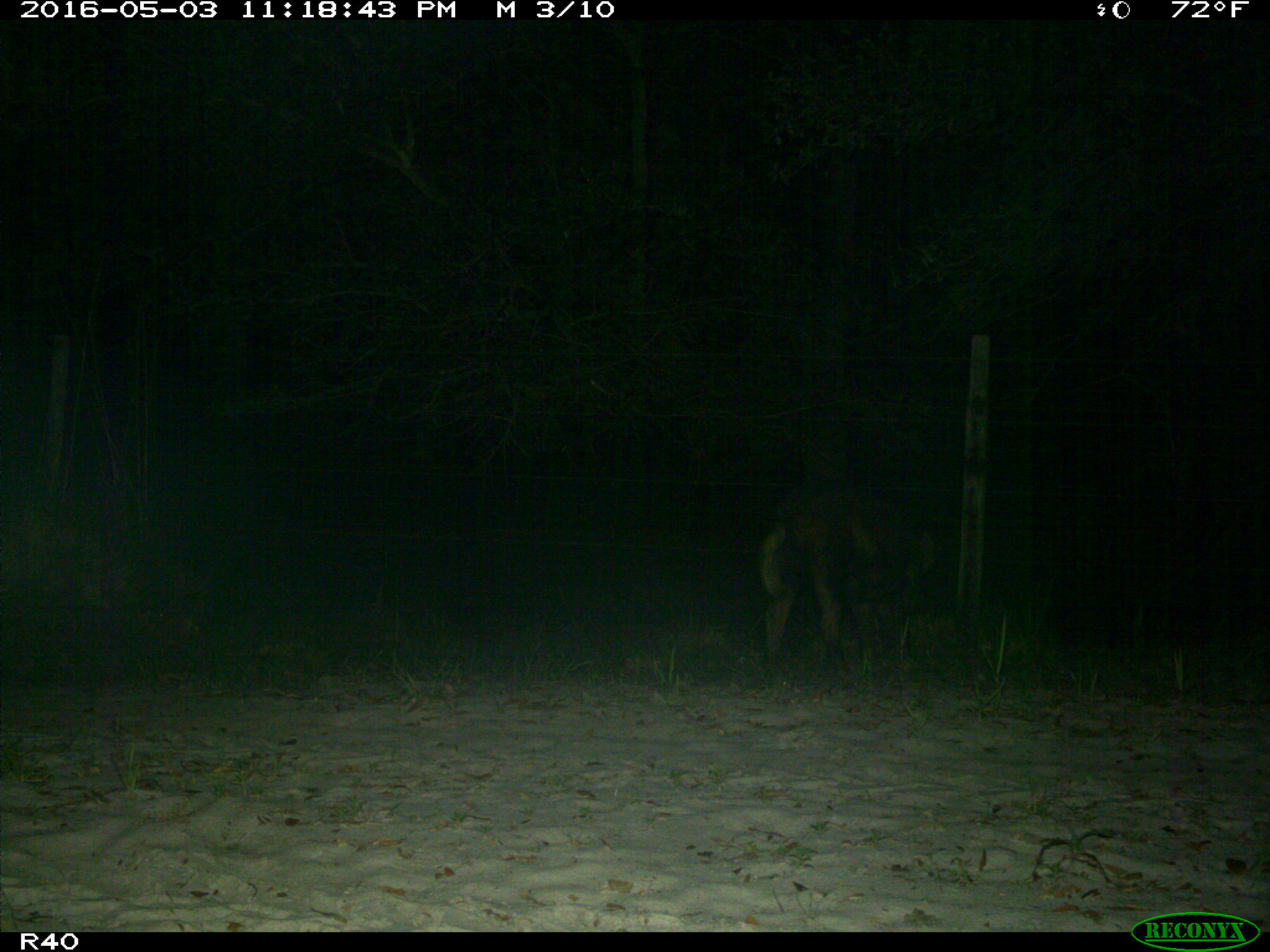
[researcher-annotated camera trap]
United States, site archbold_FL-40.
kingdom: Animalia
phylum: Chordata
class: Mammalia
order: Artiodactyla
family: Suidae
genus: Sus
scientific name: Sus scrofa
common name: wild boar